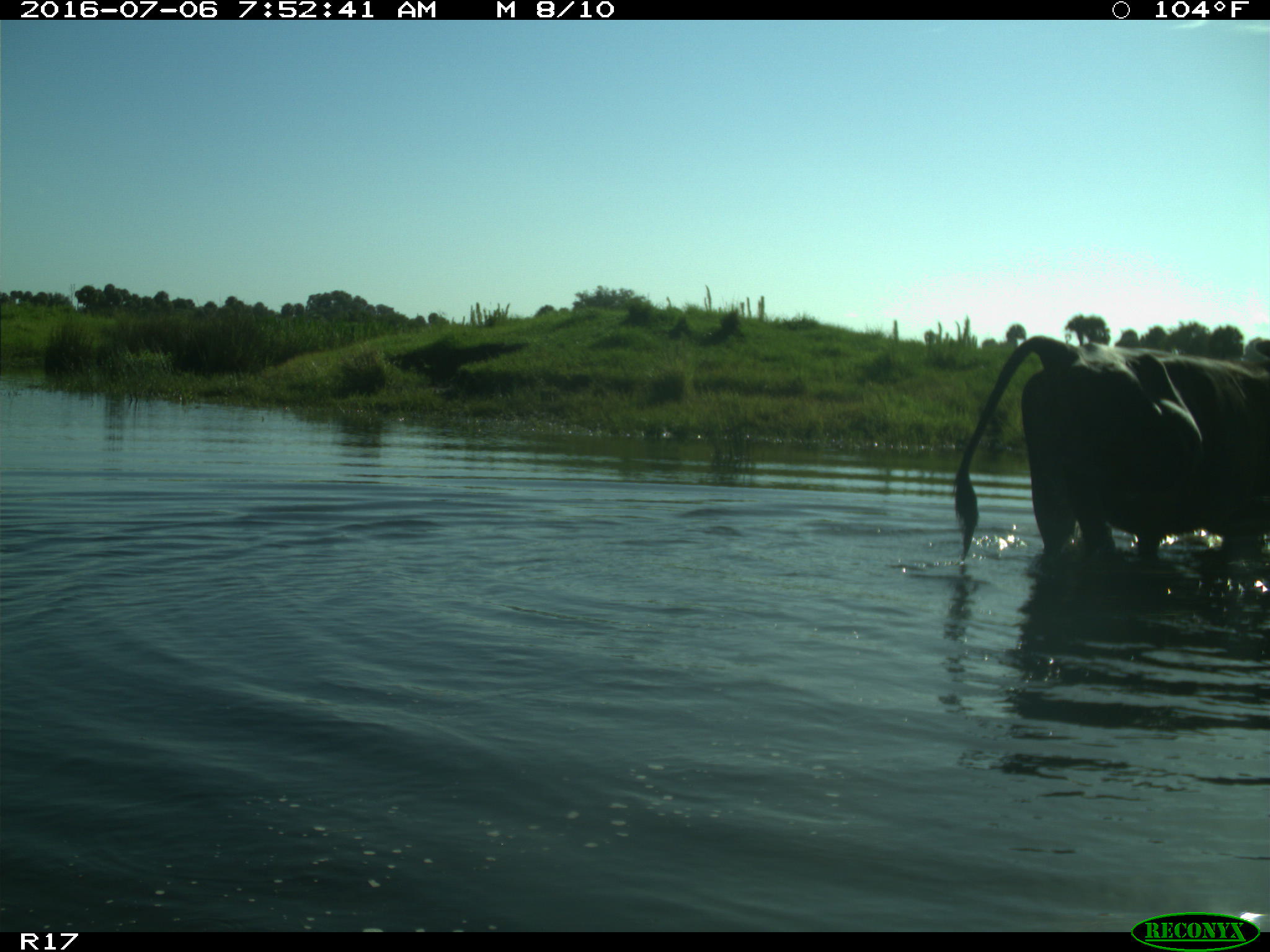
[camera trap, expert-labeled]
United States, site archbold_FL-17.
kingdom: Animalia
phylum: Chordata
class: Mammalia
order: Artiodactyla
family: Bovidae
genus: Bos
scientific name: Bos taurus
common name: domestic cow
Bos taurus (domestic cow).